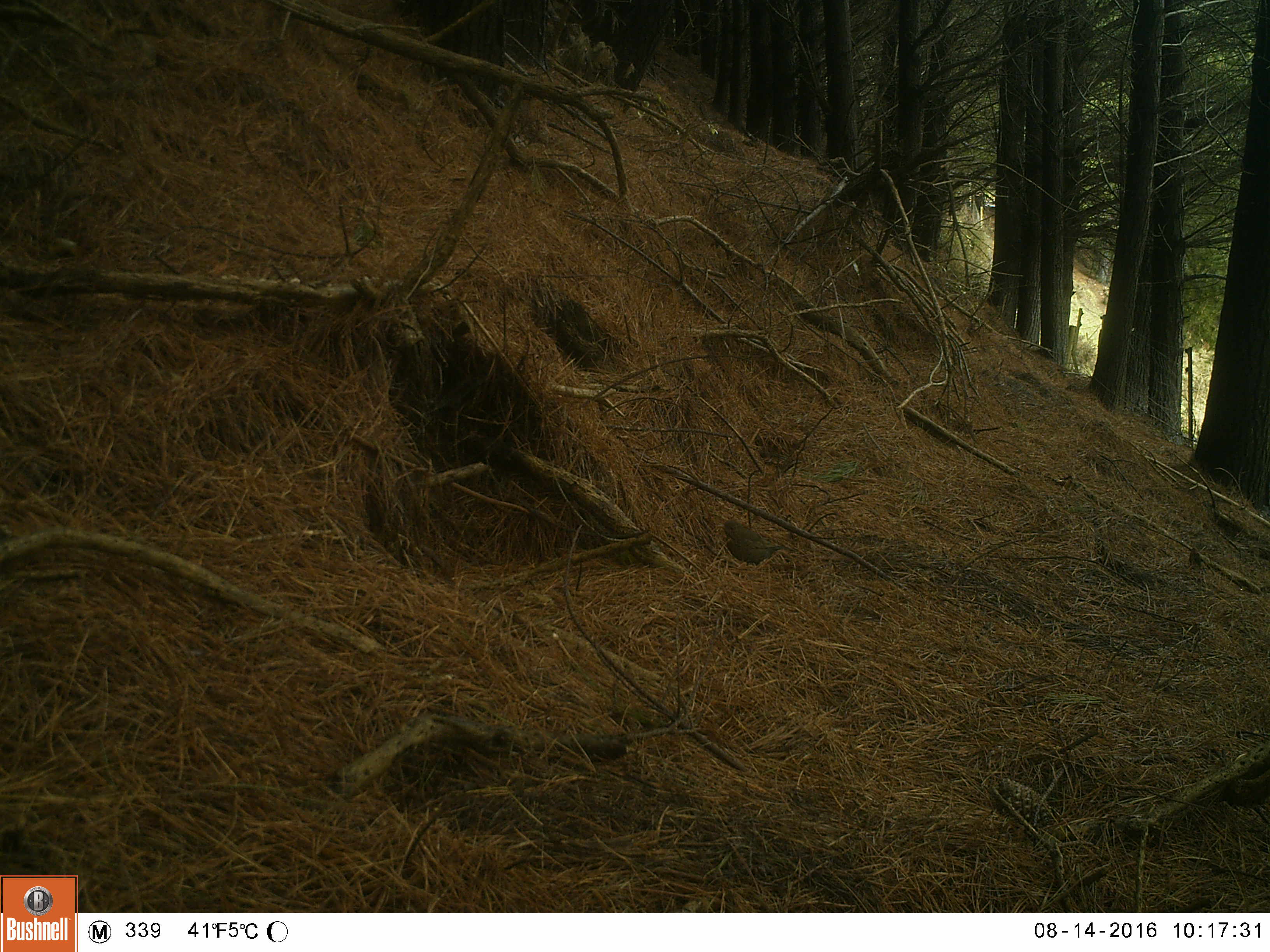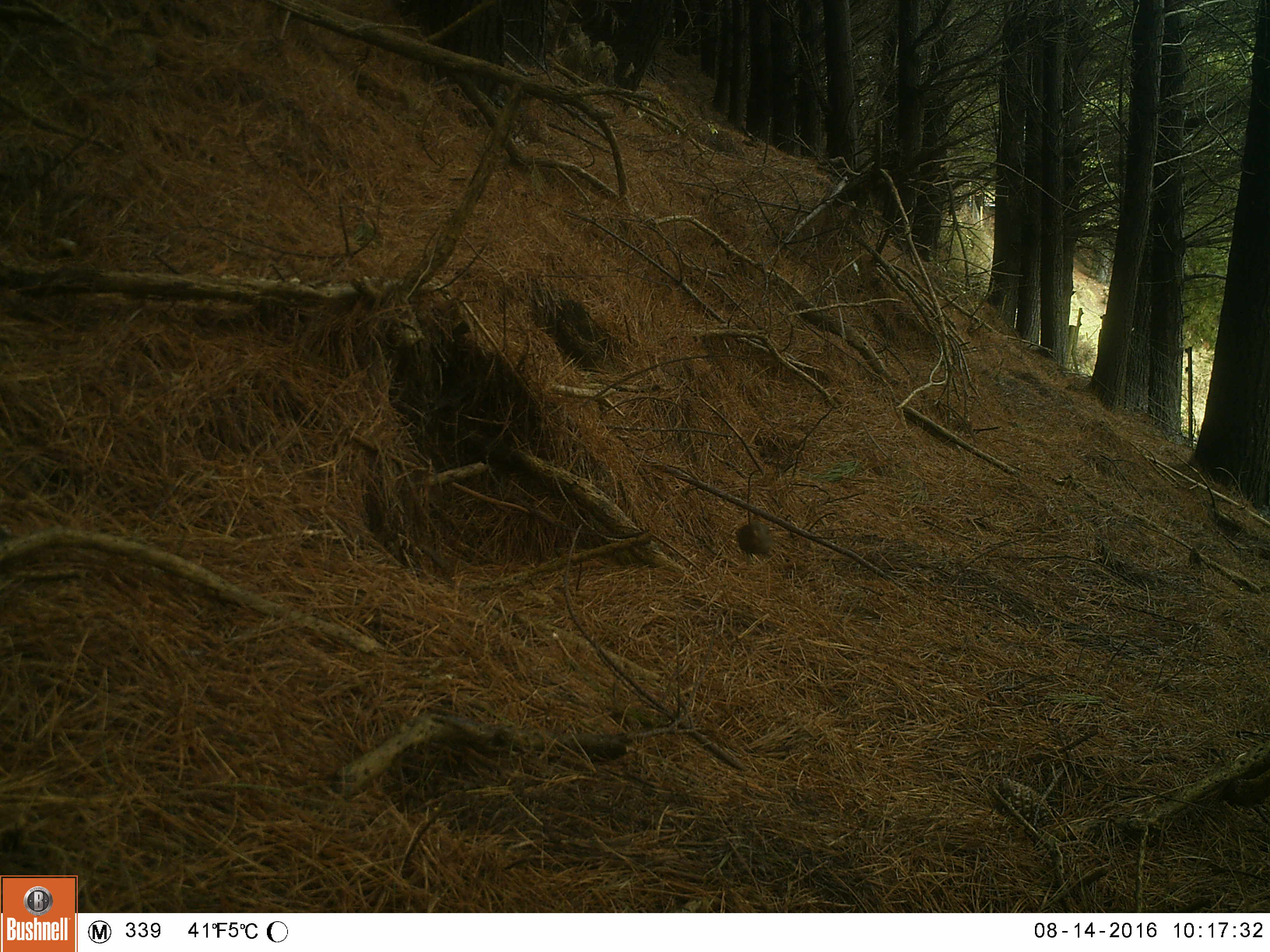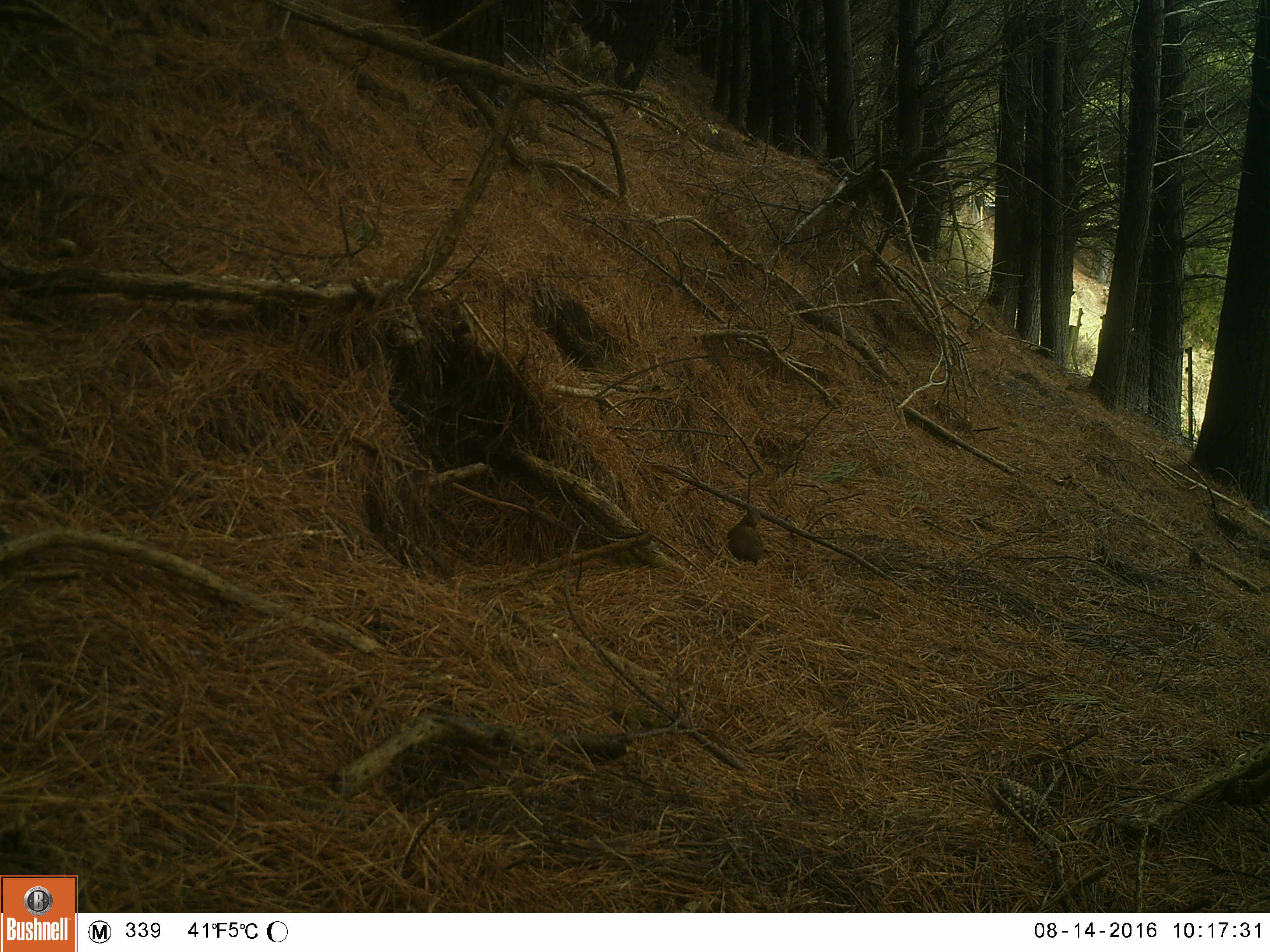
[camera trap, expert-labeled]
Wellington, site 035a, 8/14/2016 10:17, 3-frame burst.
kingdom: Animalia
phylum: Chordata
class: Aves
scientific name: Aves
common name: bird